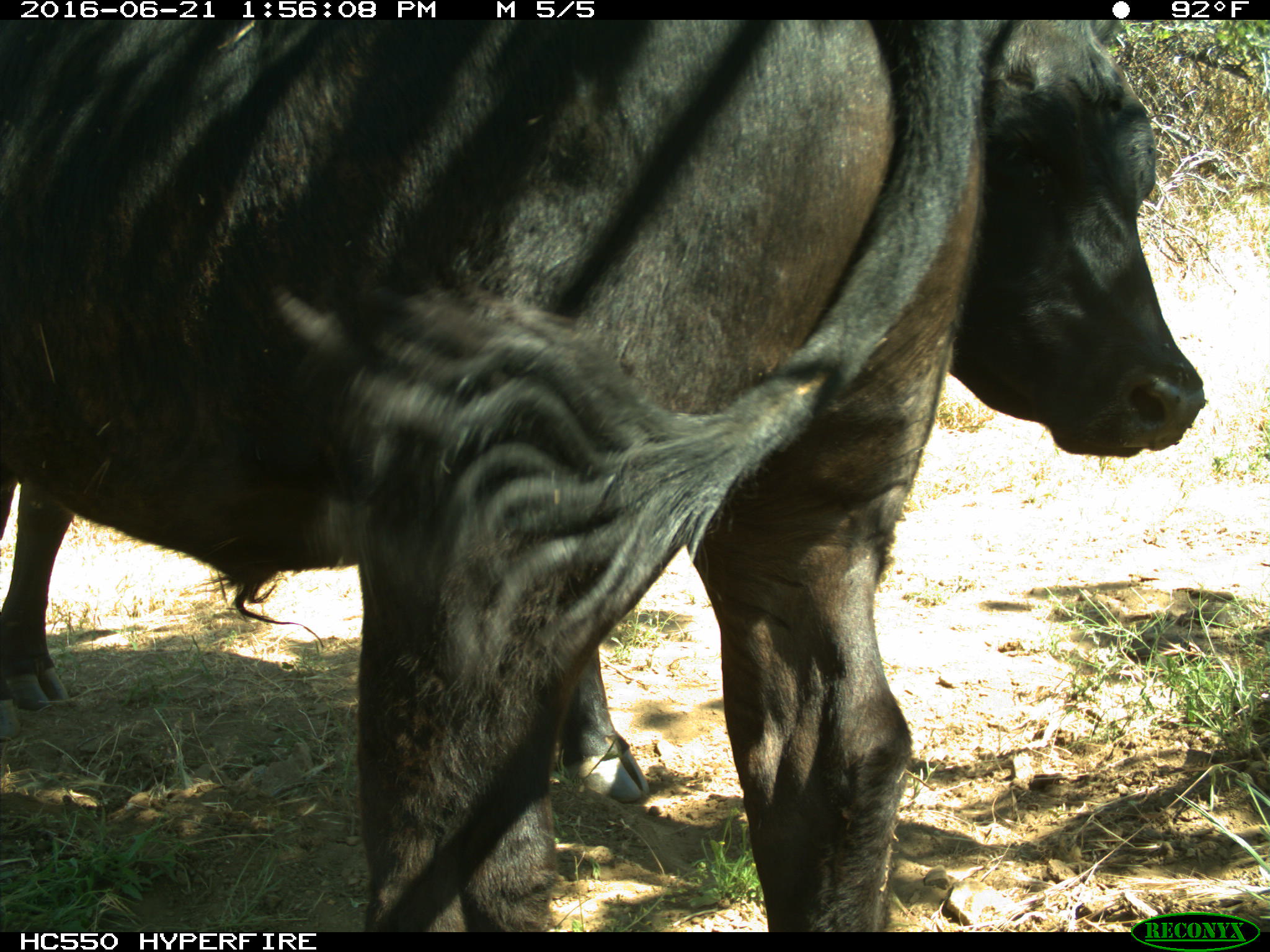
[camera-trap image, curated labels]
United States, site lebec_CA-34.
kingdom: Animalia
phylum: Chordata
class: Mammalia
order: Artiodactyla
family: Bovidae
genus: Bos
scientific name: Bos taurus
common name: domestic cow